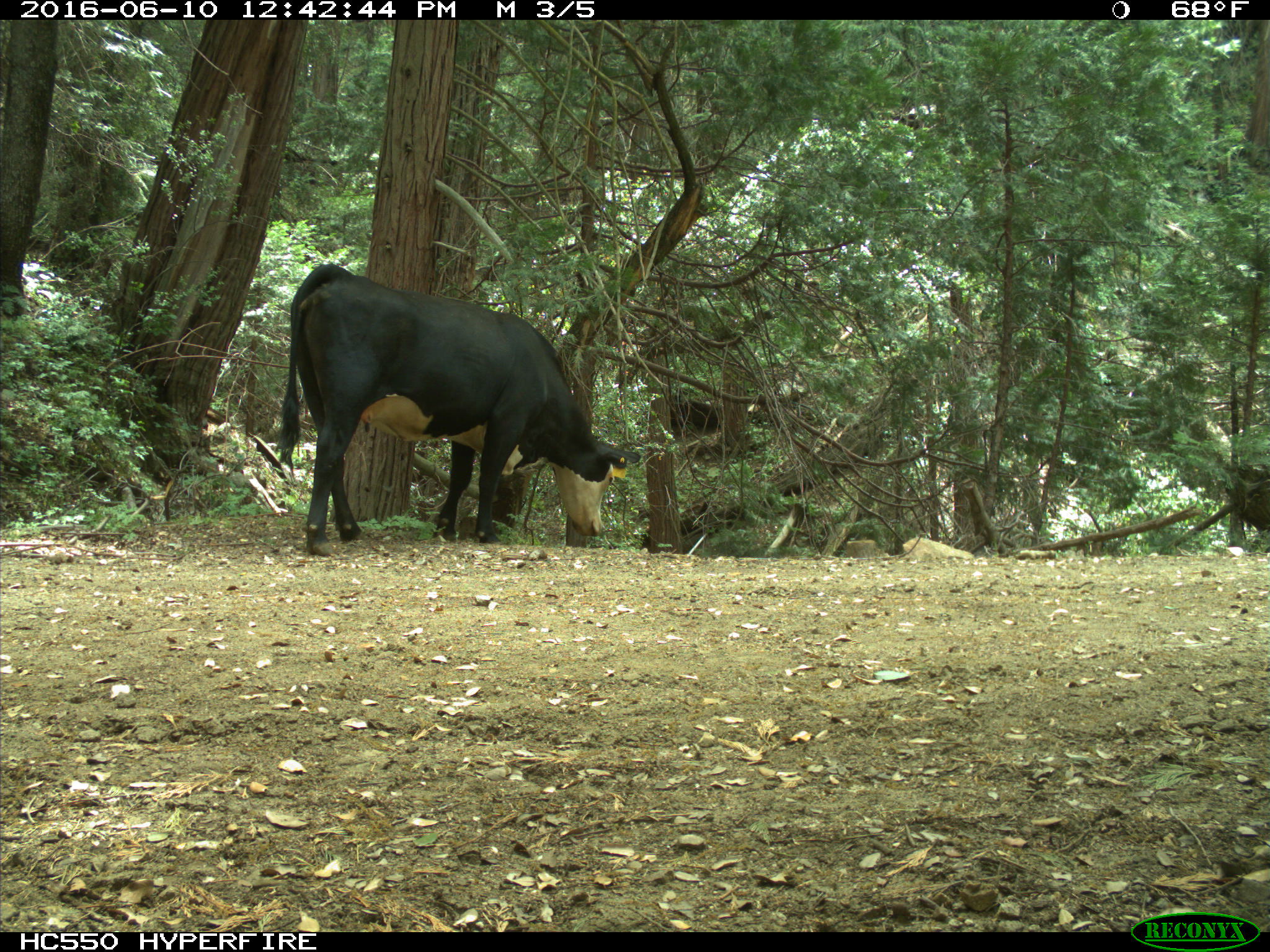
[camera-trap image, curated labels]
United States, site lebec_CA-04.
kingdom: Animalia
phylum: Chordata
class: Mammalia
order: Artiodactyla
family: Bovidae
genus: Bos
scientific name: Bos taurus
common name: domestic cow